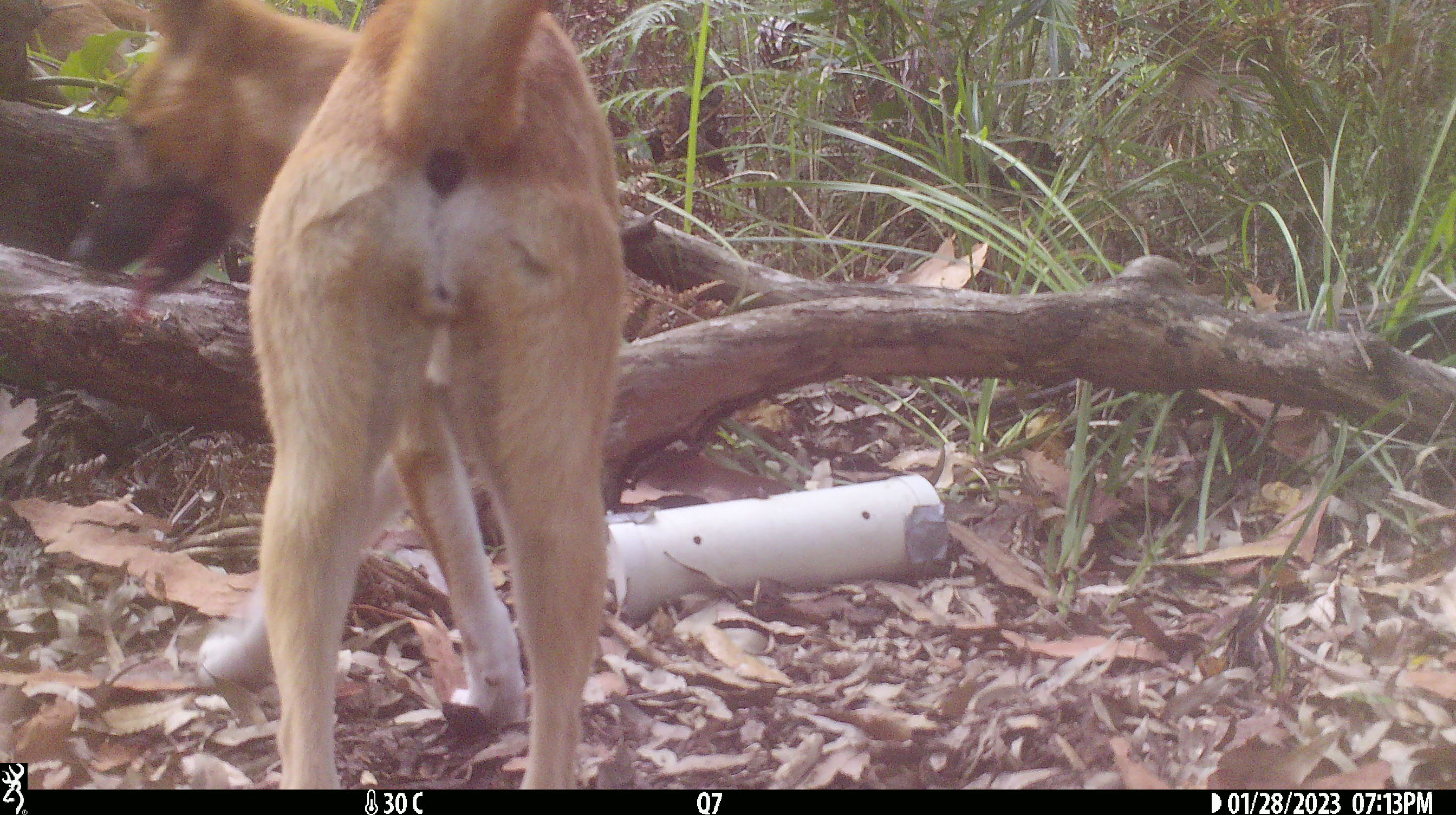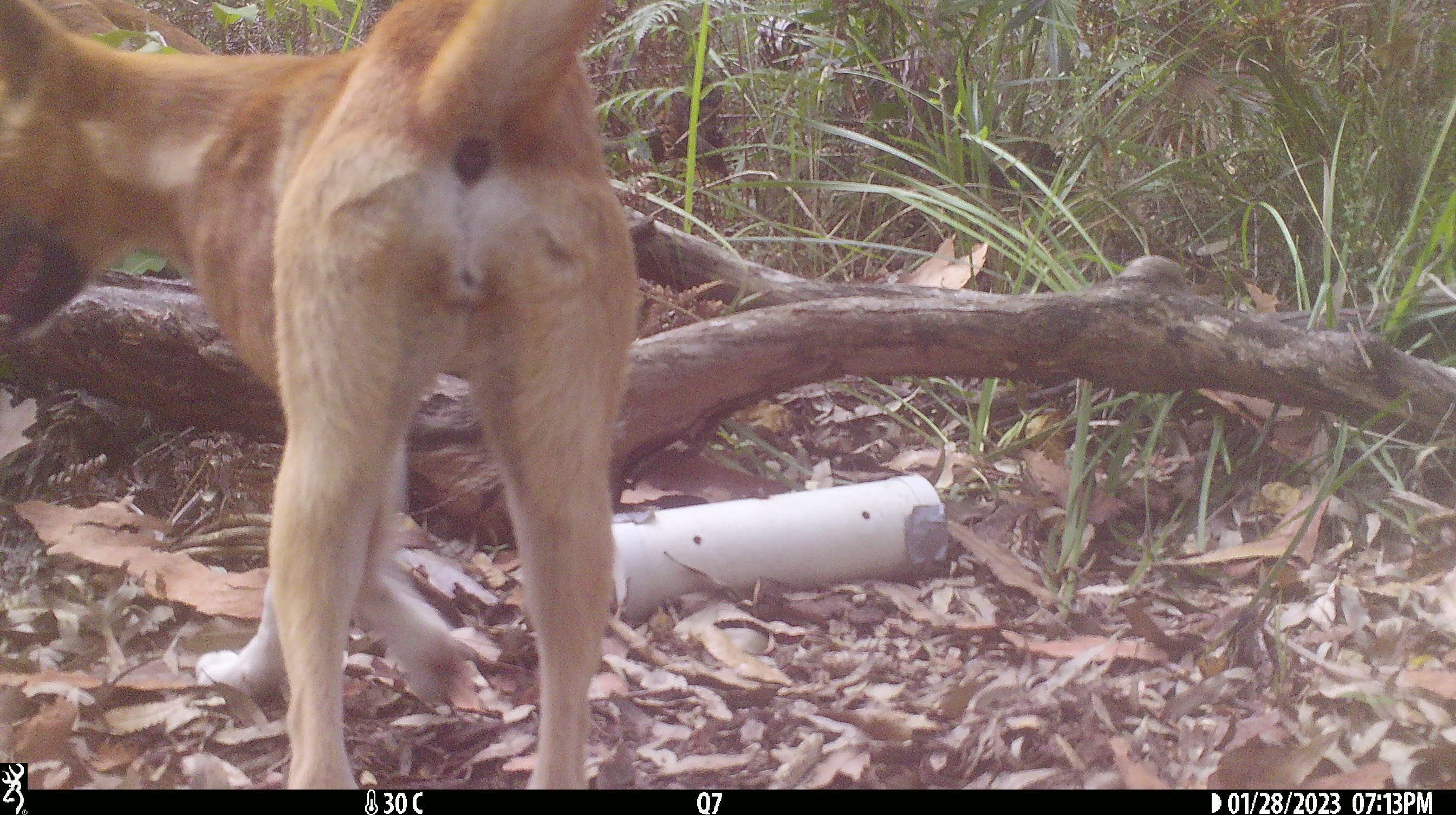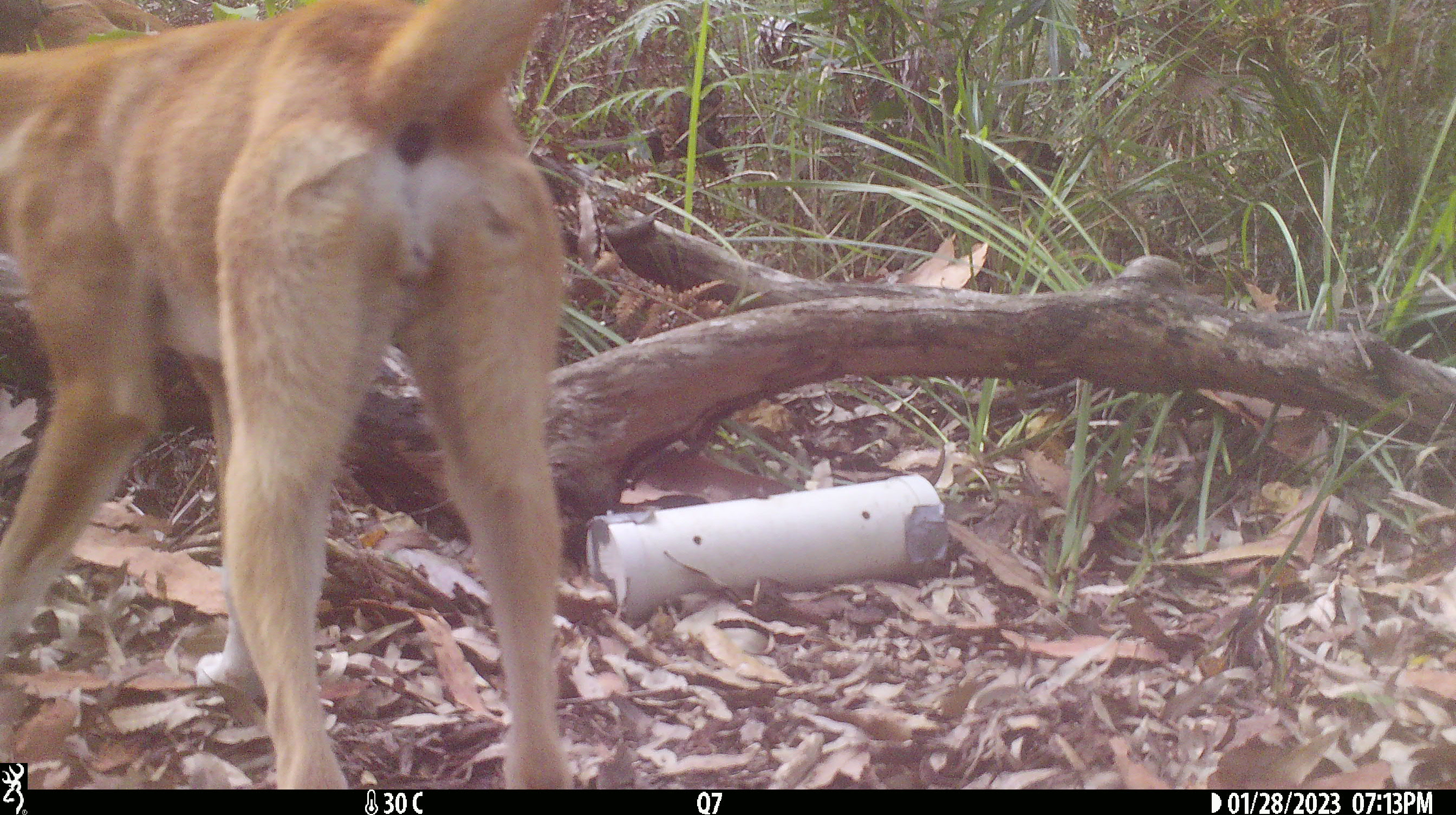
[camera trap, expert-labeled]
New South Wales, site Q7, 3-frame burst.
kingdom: Animalia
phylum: Chordata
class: Mammalia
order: Carnivora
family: Canidae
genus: Canis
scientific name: Canis familiaris dingo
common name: dingo